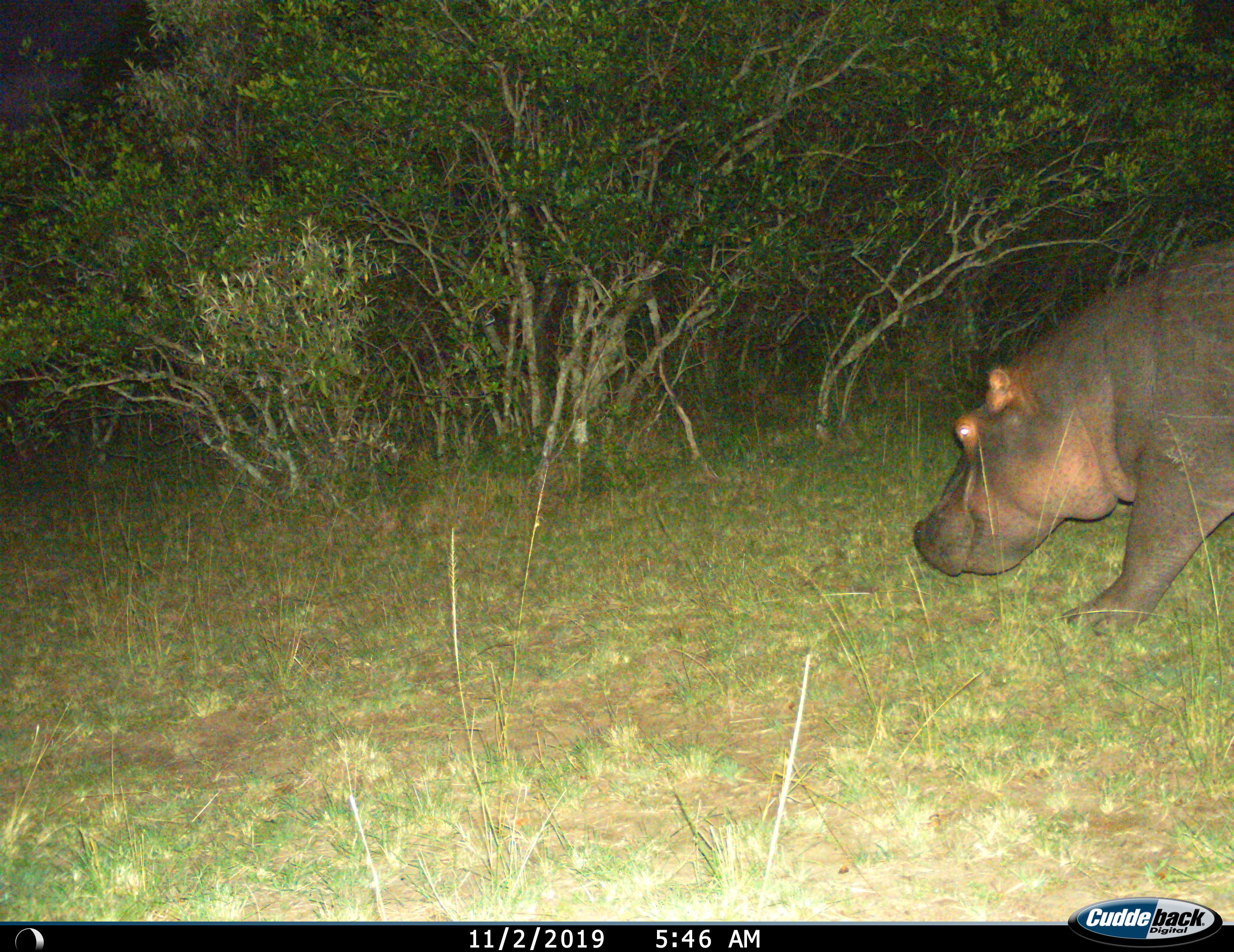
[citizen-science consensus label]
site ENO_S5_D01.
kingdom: Animalia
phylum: Chordata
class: Mammalia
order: Artiodactyla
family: Hippopotamidae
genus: Hippopotamus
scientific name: Hippopotamus amphibius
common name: hippopotamus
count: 1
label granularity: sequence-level